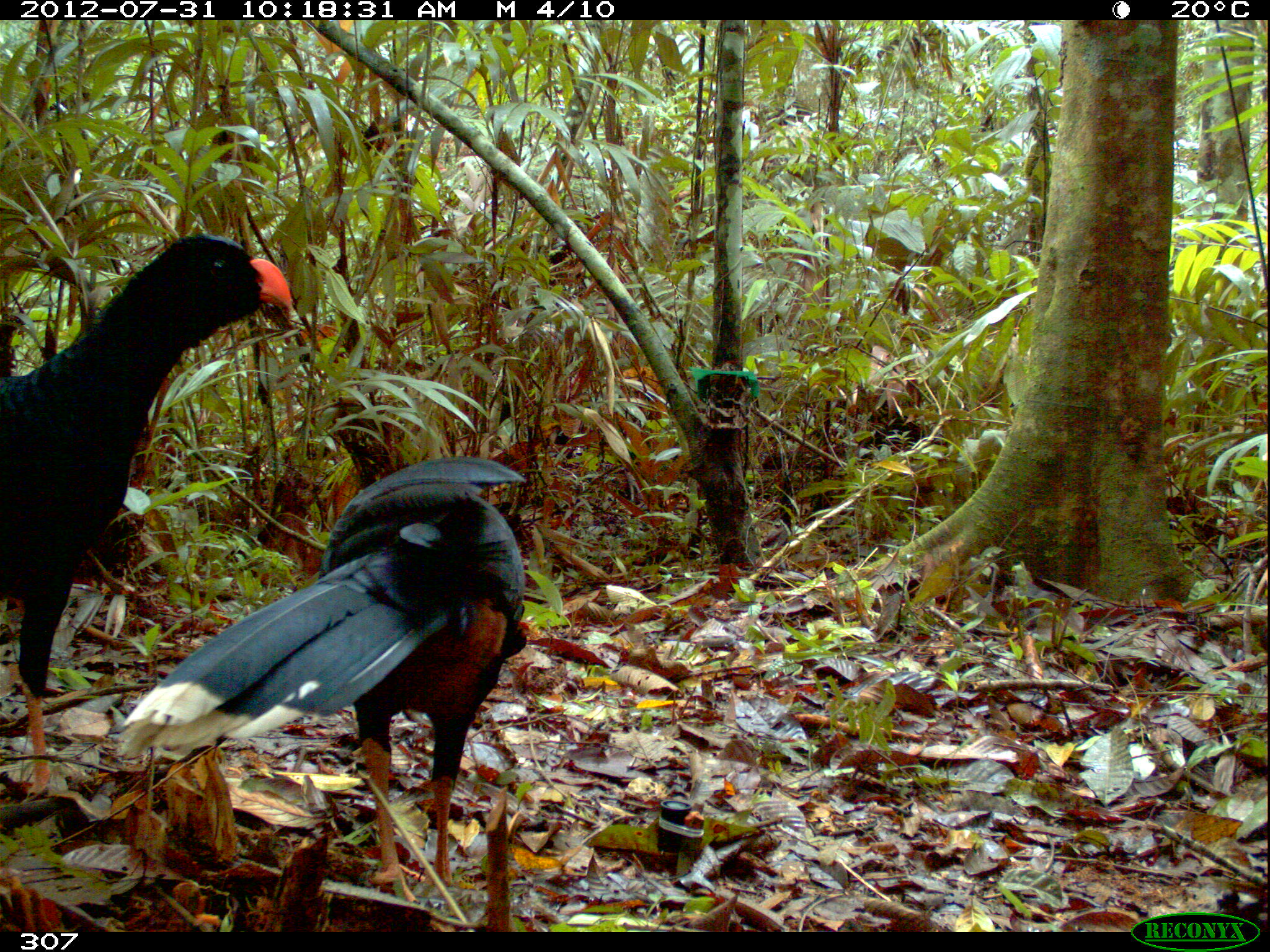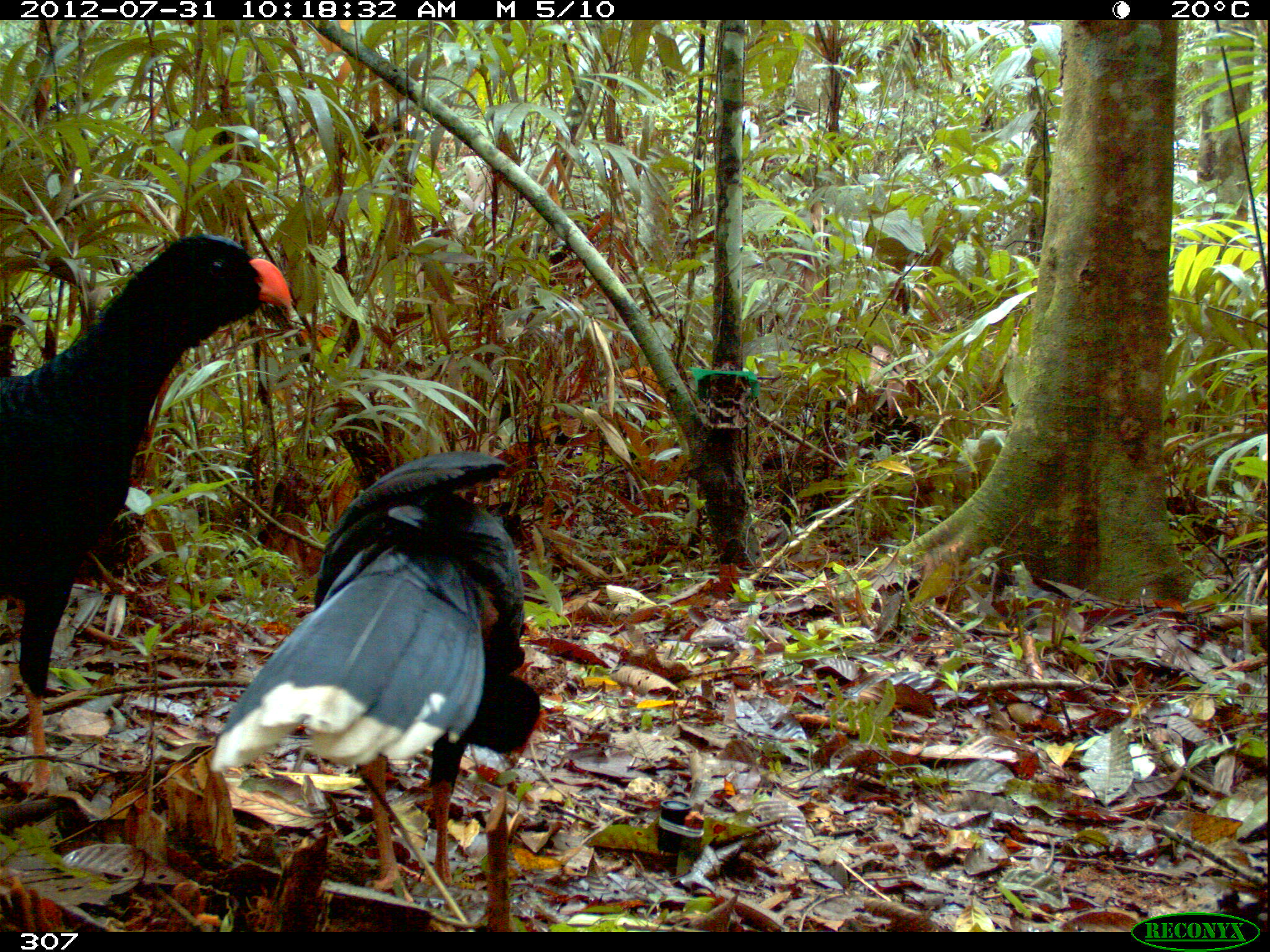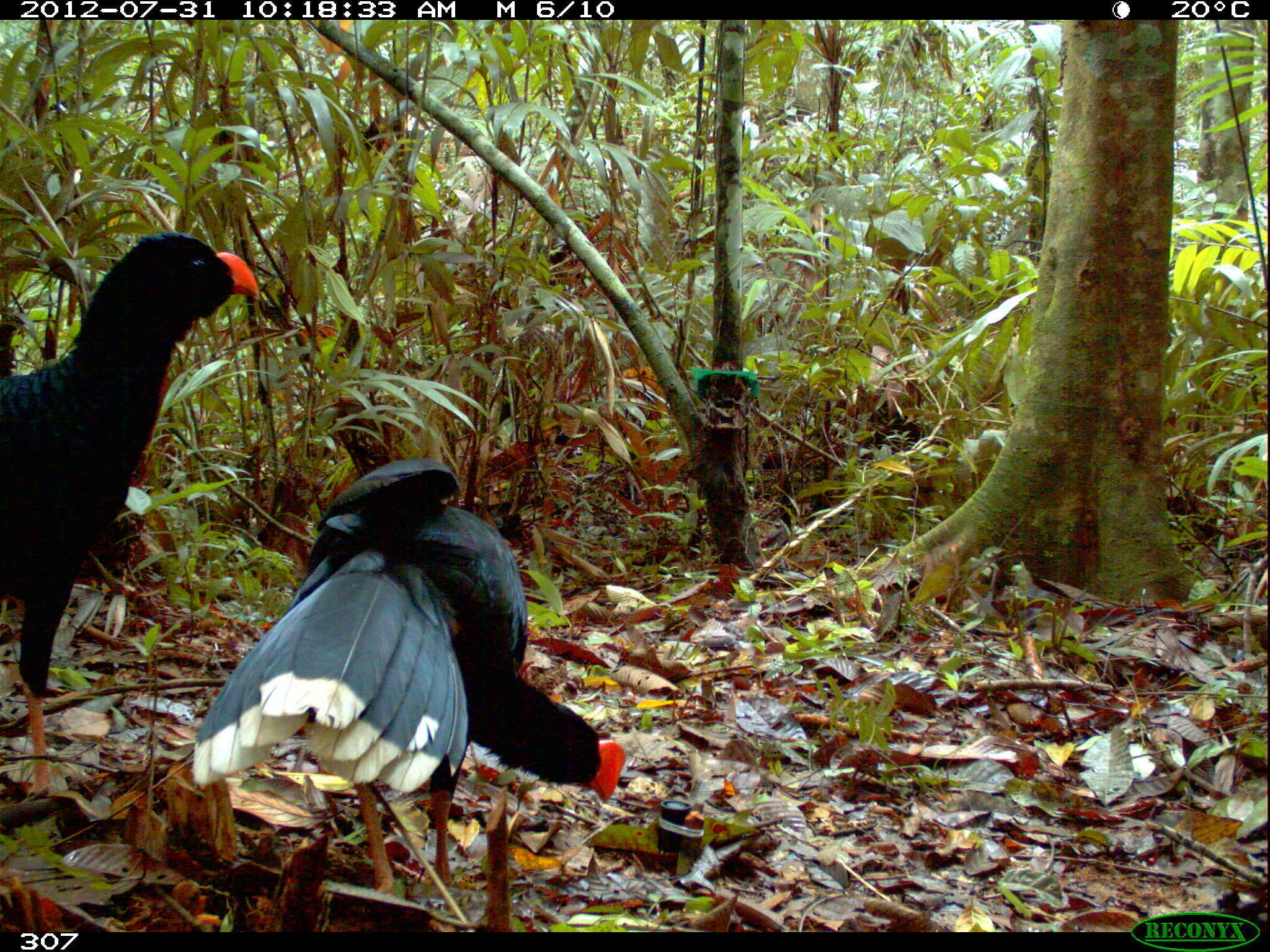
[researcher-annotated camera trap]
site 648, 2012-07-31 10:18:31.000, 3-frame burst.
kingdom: Animalia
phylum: Chordata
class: Aves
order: Galliformes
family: Cracidae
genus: Mitu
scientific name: Mitu tuberosum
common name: razor-billed curassow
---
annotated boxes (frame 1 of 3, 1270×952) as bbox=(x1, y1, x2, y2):
mitu tuberosum: bbox=(110, 454, 527, 906); bbox=(0, 230, 294, 800)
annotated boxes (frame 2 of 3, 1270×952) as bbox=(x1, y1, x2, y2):
mitu tuberosum: bbox=(0, 231, 293, 800); bbox=(203, 449, 538, 904)